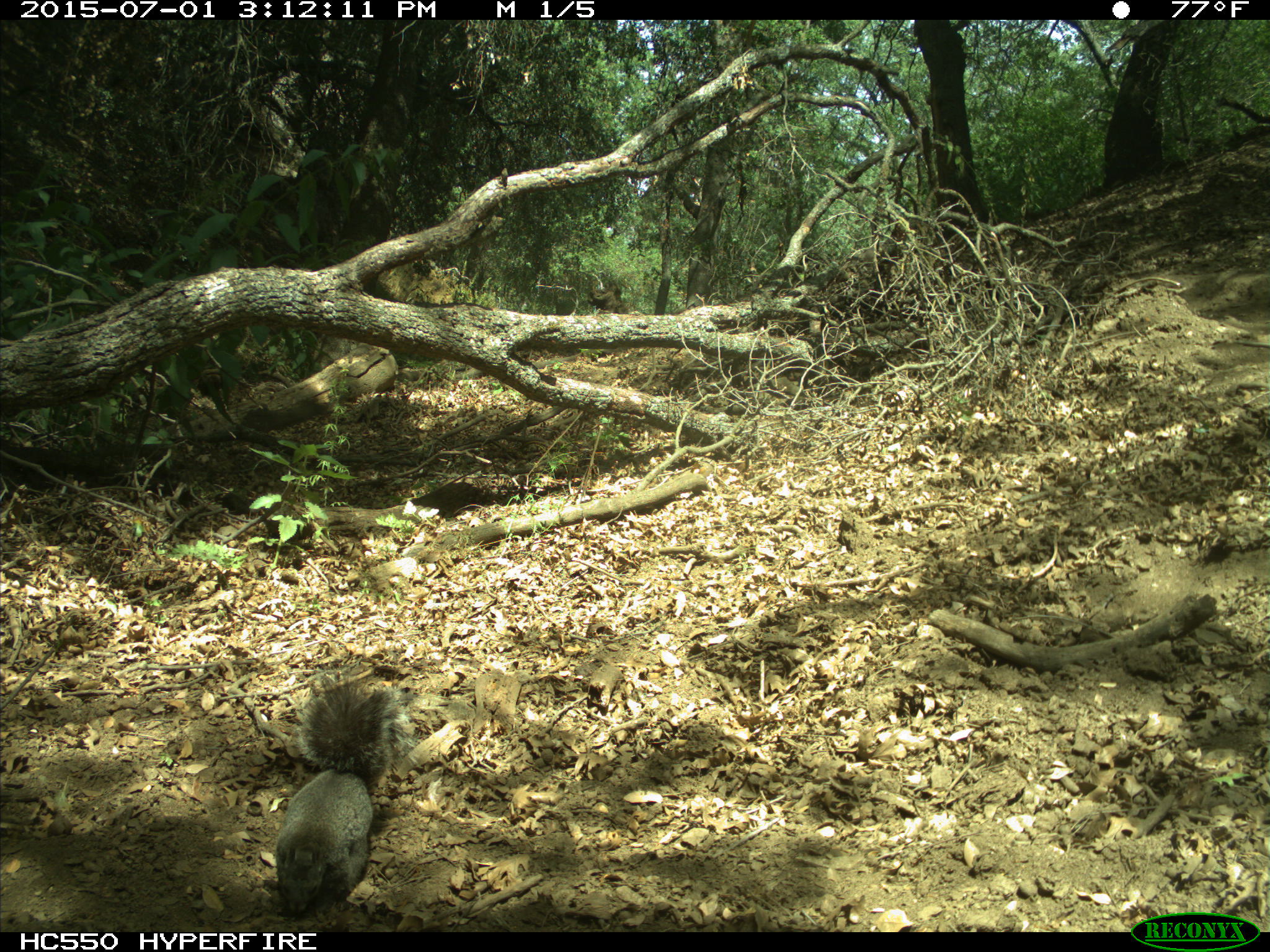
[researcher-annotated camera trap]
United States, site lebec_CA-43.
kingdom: Animalia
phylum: Chordata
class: Mammalia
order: Rodentia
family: Sciuridae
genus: Sciurus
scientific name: Sciurus carolinensis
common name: eastern gray squirrel